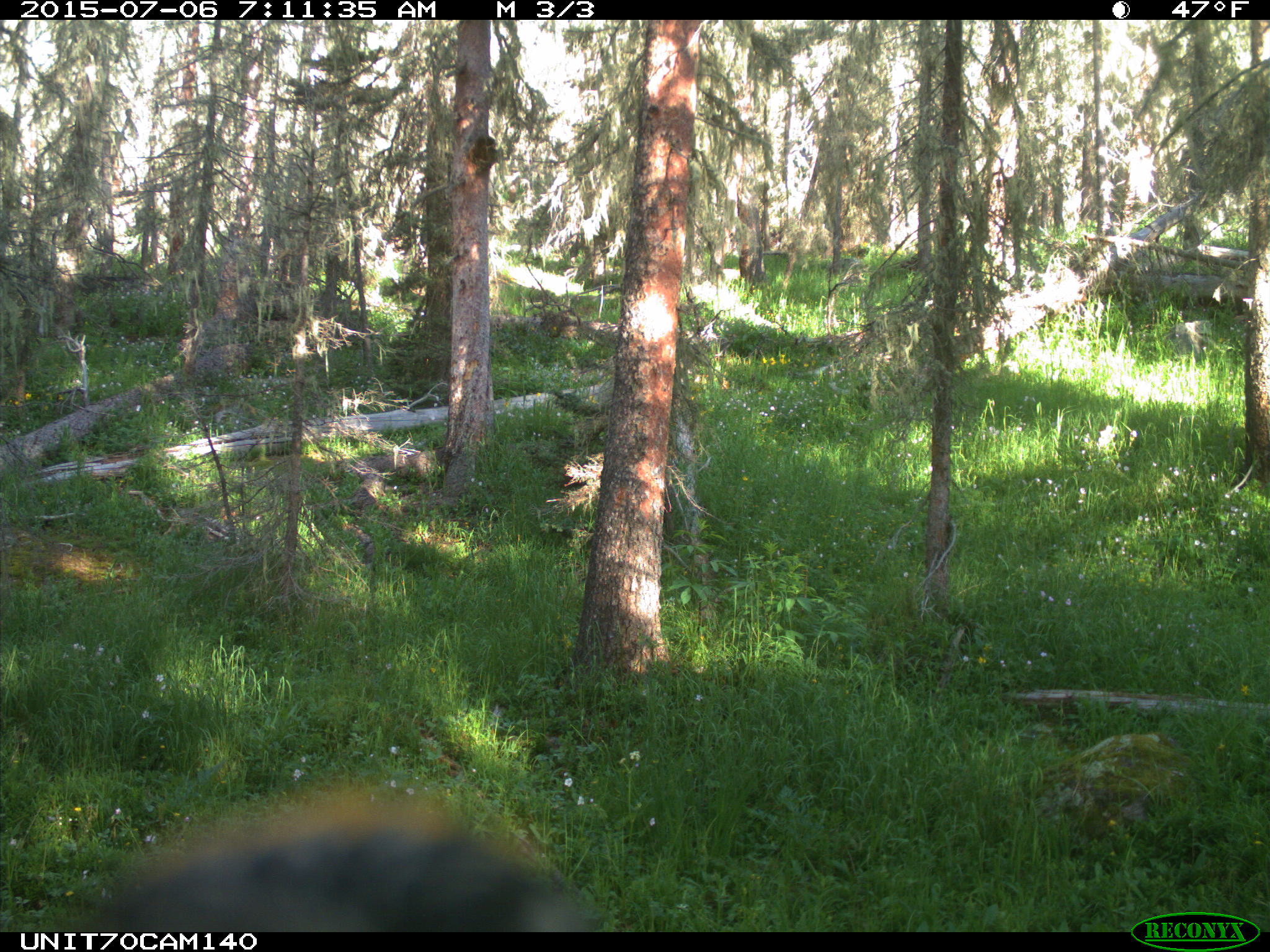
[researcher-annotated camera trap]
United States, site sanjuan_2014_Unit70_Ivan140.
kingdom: Animalia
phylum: Chordata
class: Aves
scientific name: Aves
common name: birds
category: unidentified bird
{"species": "unidentified bird (birds) (Aves)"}